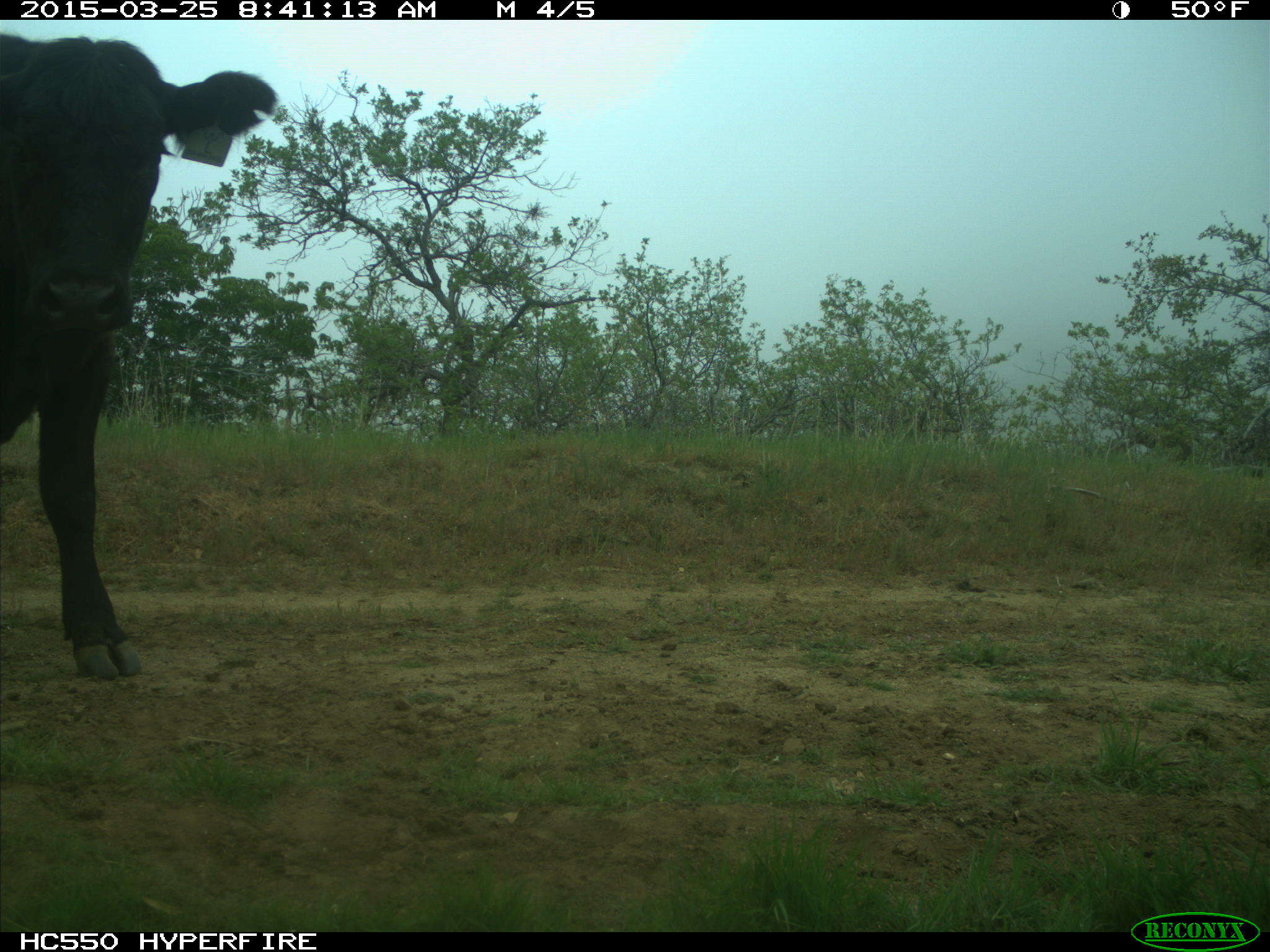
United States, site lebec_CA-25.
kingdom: Animalia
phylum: Chordata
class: Mammalia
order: Artiodactyla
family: Bovidae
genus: Bos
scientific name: Bos taurus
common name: domestic cow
Bos taurus (domestic cow).